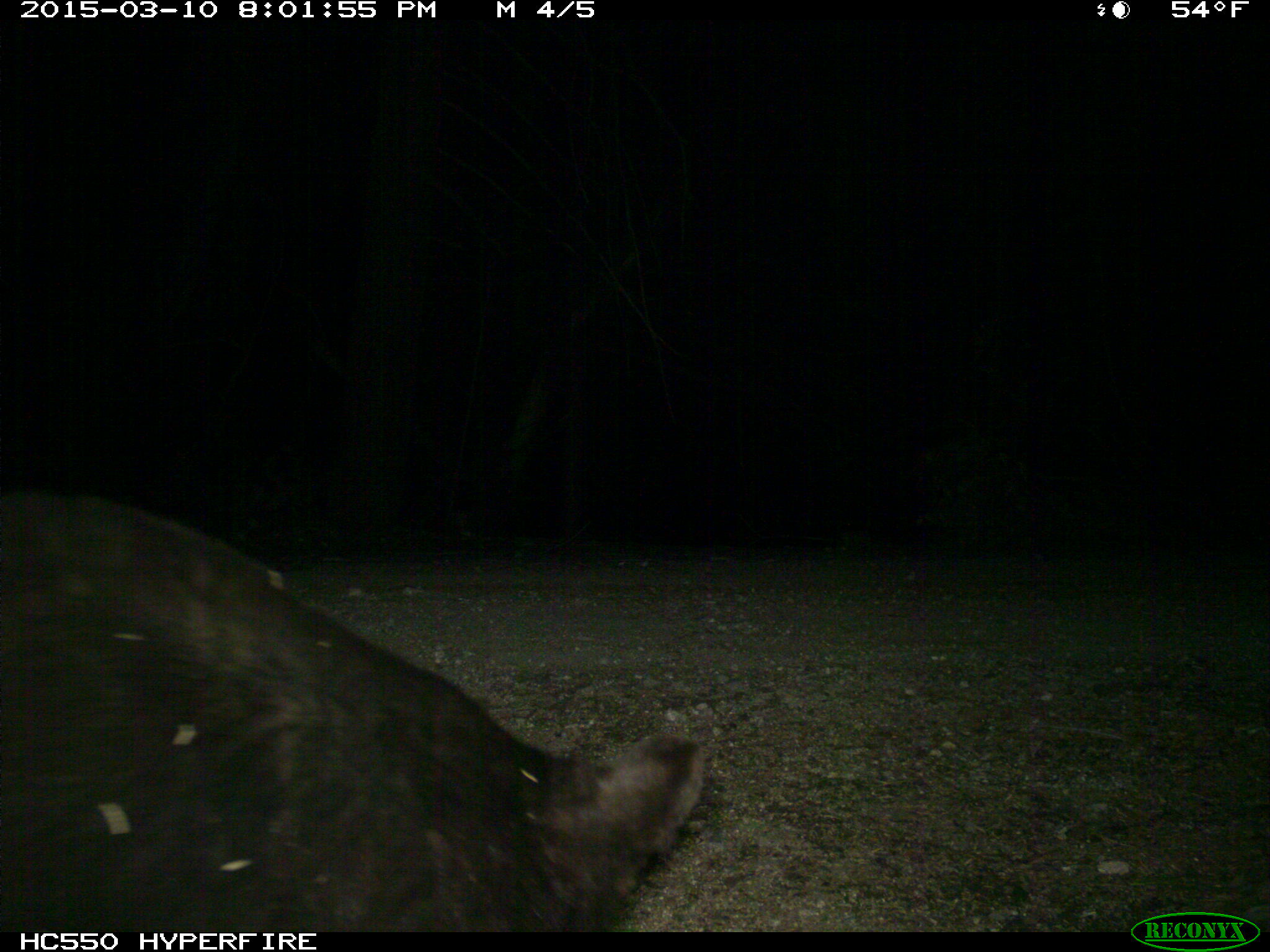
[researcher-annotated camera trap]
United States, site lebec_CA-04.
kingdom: Animalia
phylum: Chordata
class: Mammalia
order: Carnivora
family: Ursidae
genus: Ursus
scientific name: Ursus americanus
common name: american black bear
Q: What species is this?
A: Ursus americanus (american black bear).